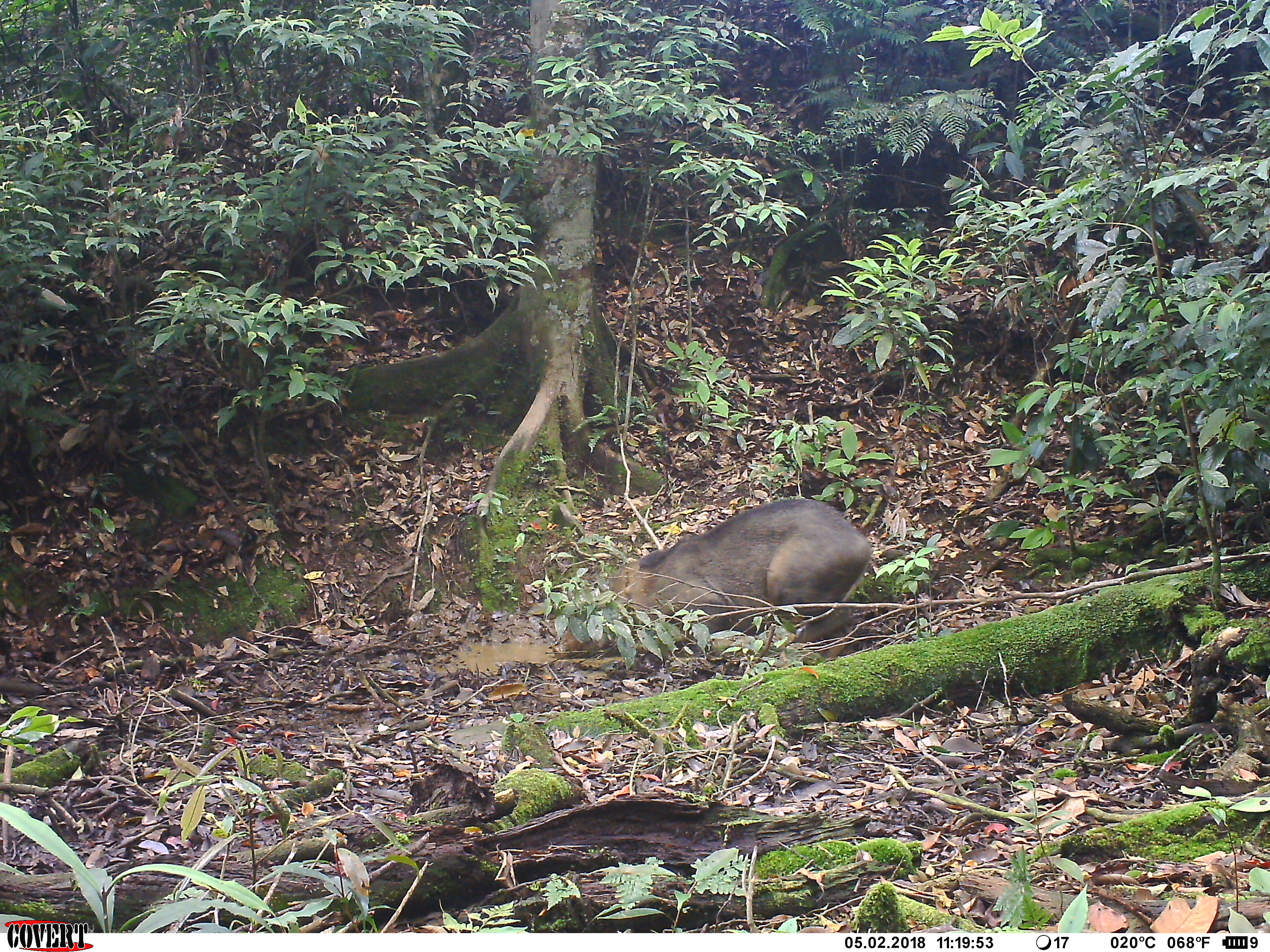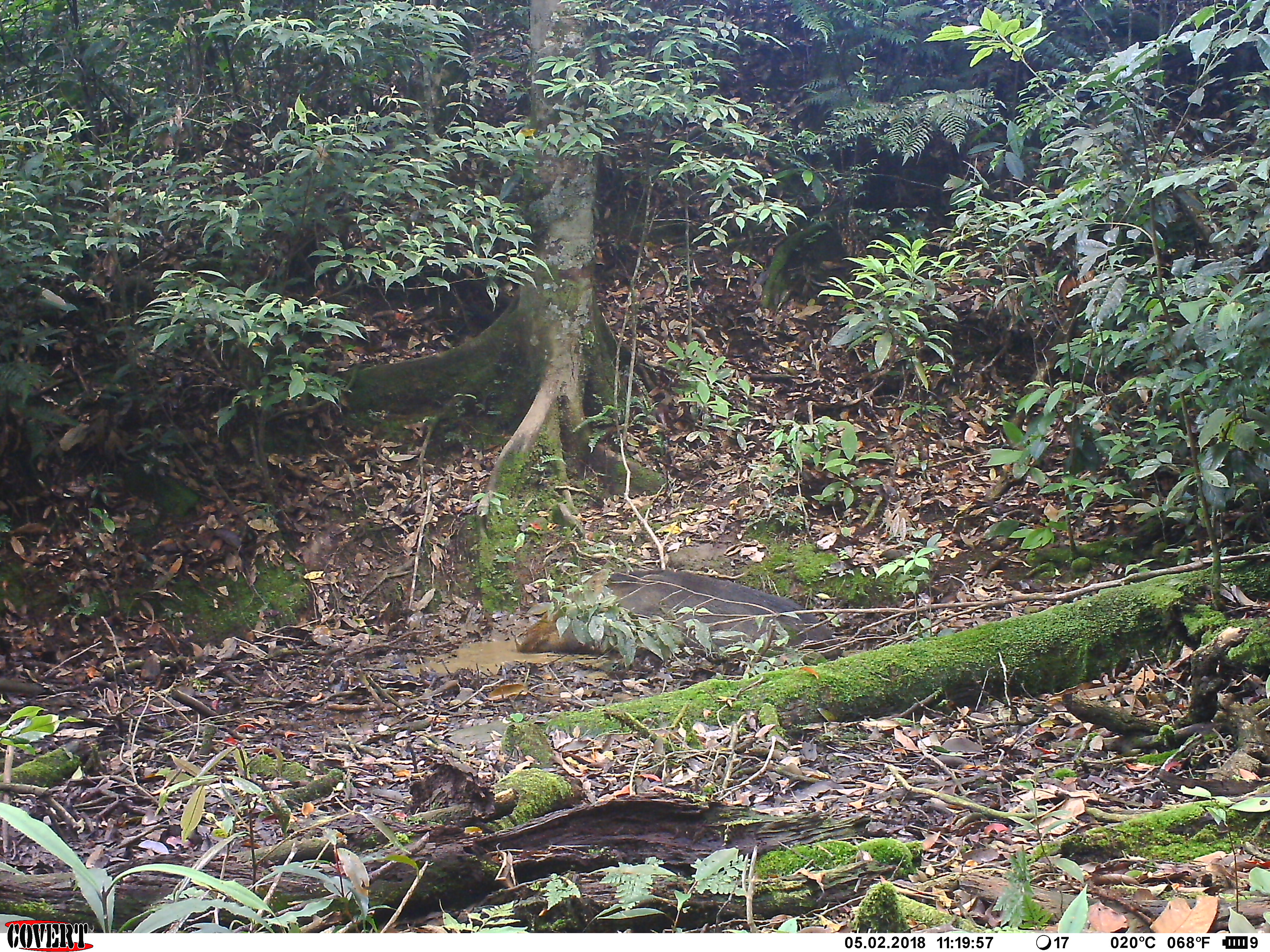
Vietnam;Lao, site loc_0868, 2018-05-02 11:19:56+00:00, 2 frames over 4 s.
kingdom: Animalia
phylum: Chordata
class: Mammalia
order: Artiodactyla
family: Suidae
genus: Sus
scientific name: Sus scrofa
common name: eurasian wild pig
Eurasian wild pig (Sus scrofa). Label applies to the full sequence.